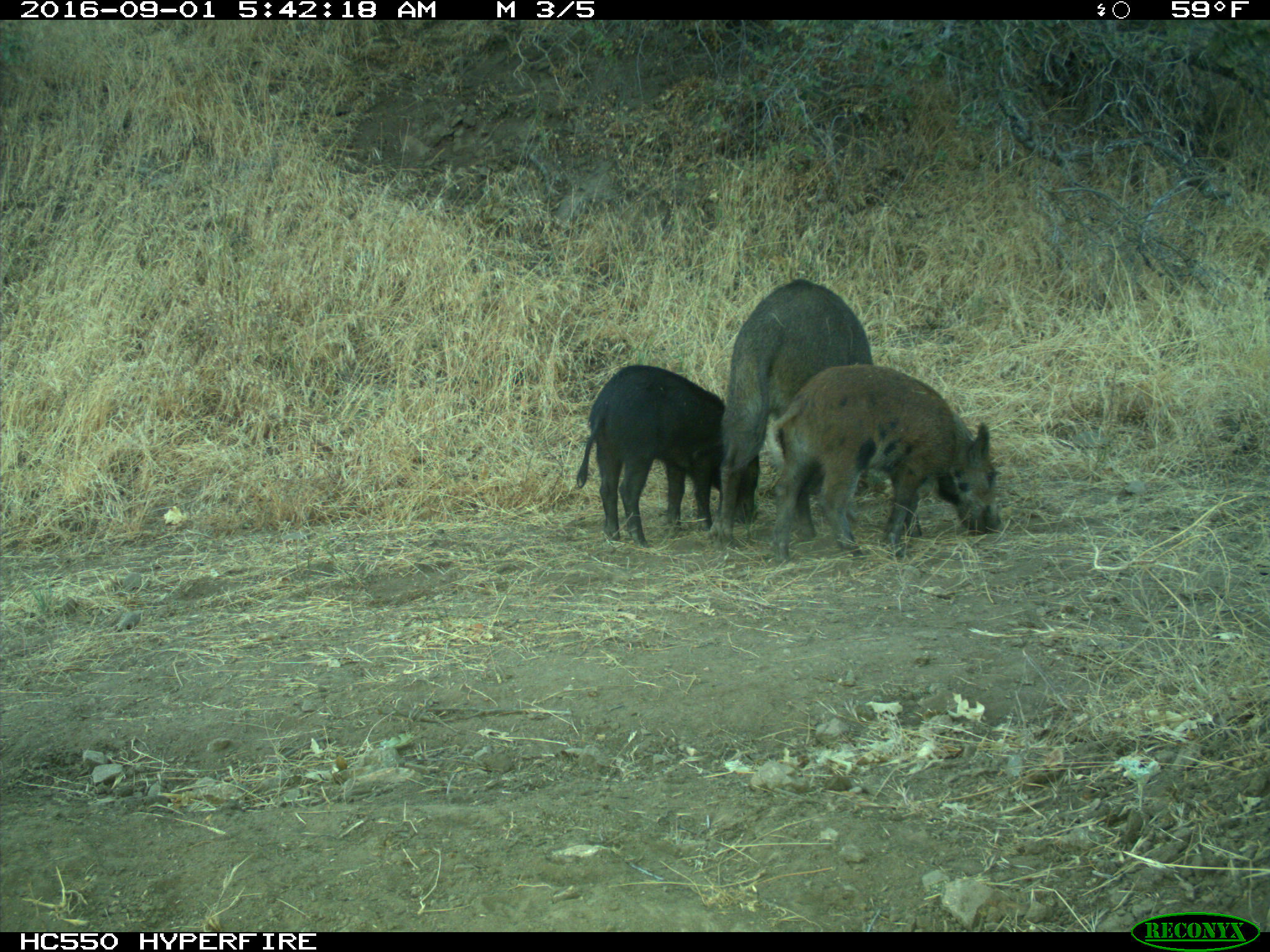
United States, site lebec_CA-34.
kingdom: Animalia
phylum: Chordata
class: Mammalia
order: Artiodactyla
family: Suidae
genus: Sus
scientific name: Sus scrofa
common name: wild boar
Sus scrofa (wild boar).